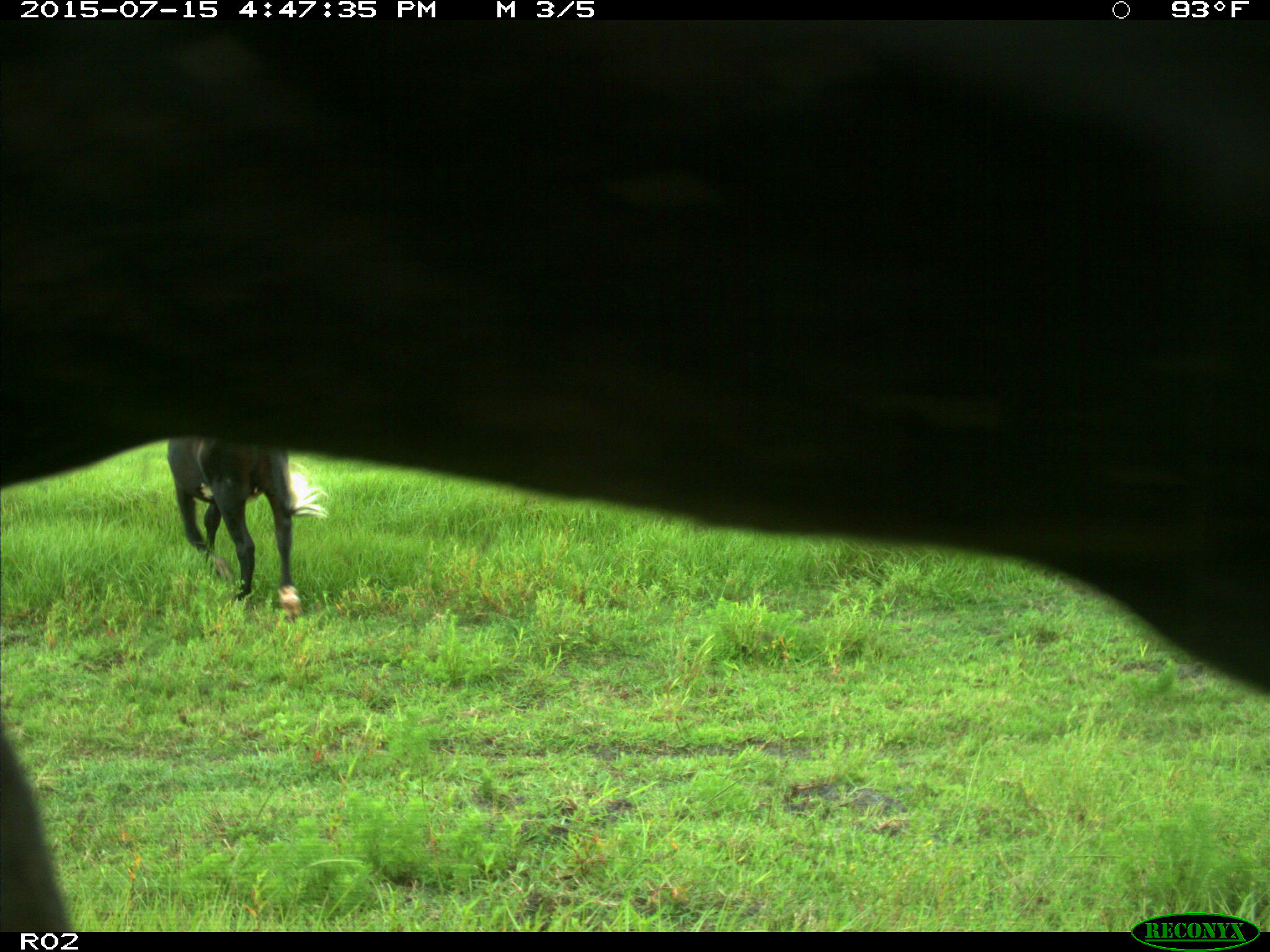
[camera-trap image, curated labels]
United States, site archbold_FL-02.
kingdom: Animalia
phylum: Chordata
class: Mammalia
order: Artiodactyla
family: Bovidae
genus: Bos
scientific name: Bos taurus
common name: domestic cow